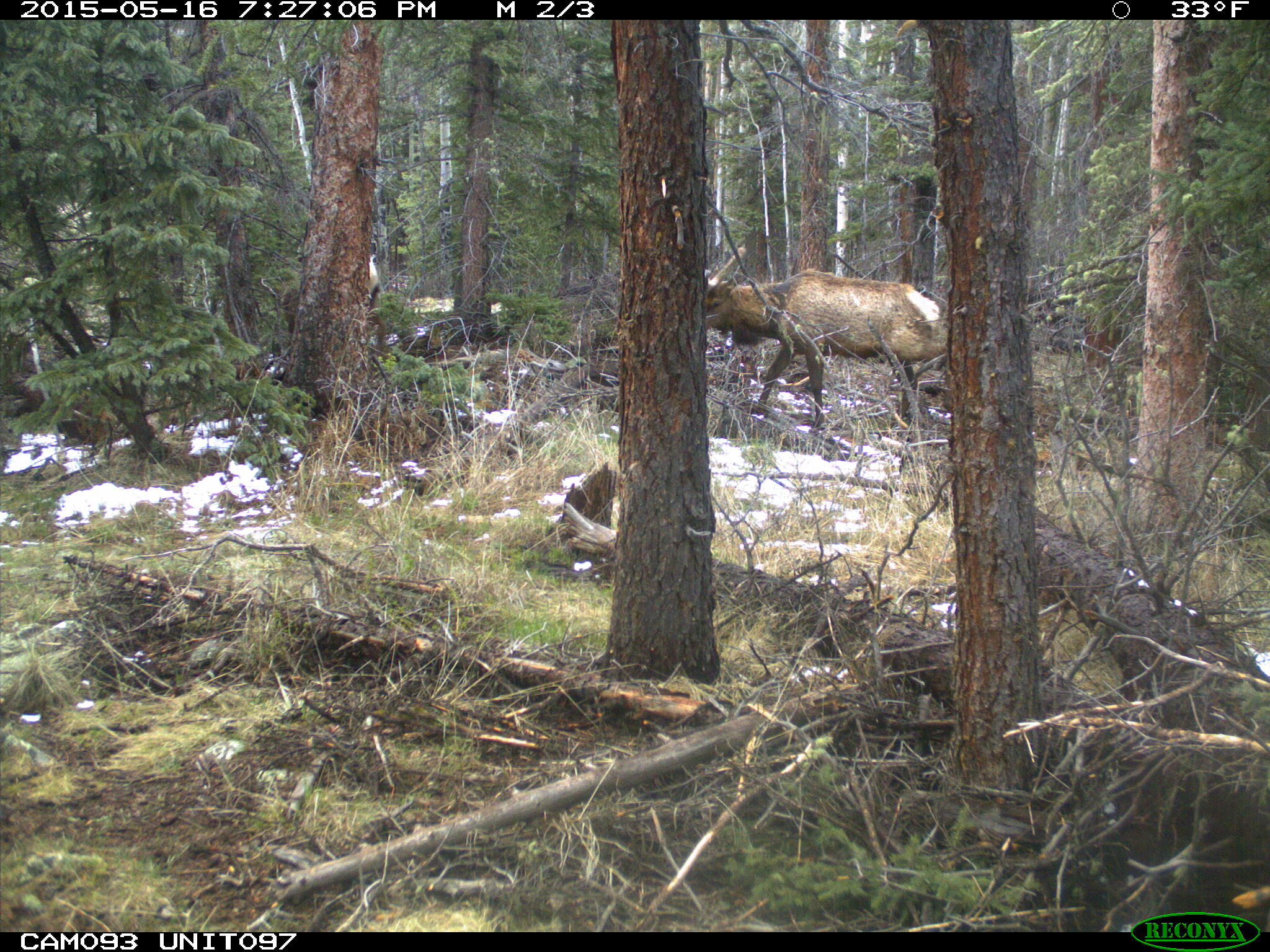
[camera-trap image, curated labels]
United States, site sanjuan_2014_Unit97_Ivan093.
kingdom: Animalia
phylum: Chordata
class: Mammalia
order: Artiodactyla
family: Cervidae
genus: Cervus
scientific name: Cervus elaphus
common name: red deer